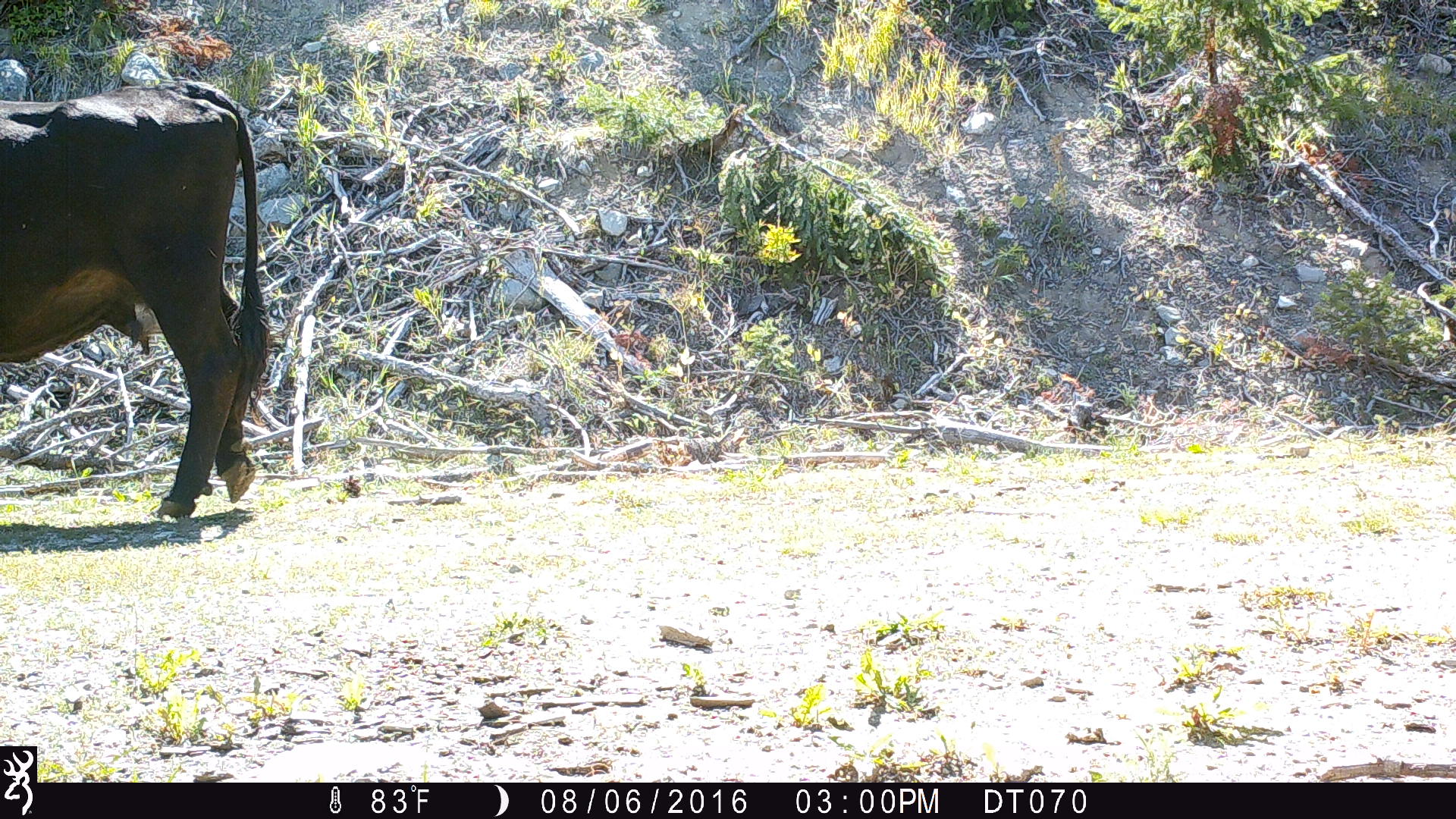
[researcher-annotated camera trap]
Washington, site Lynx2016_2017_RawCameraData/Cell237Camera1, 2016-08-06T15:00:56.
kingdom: Animalia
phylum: Chordata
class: Mammalia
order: Artiodactyla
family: Bovidae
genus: Bos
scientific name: Bos taurus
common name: domestic cattle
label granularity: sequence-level